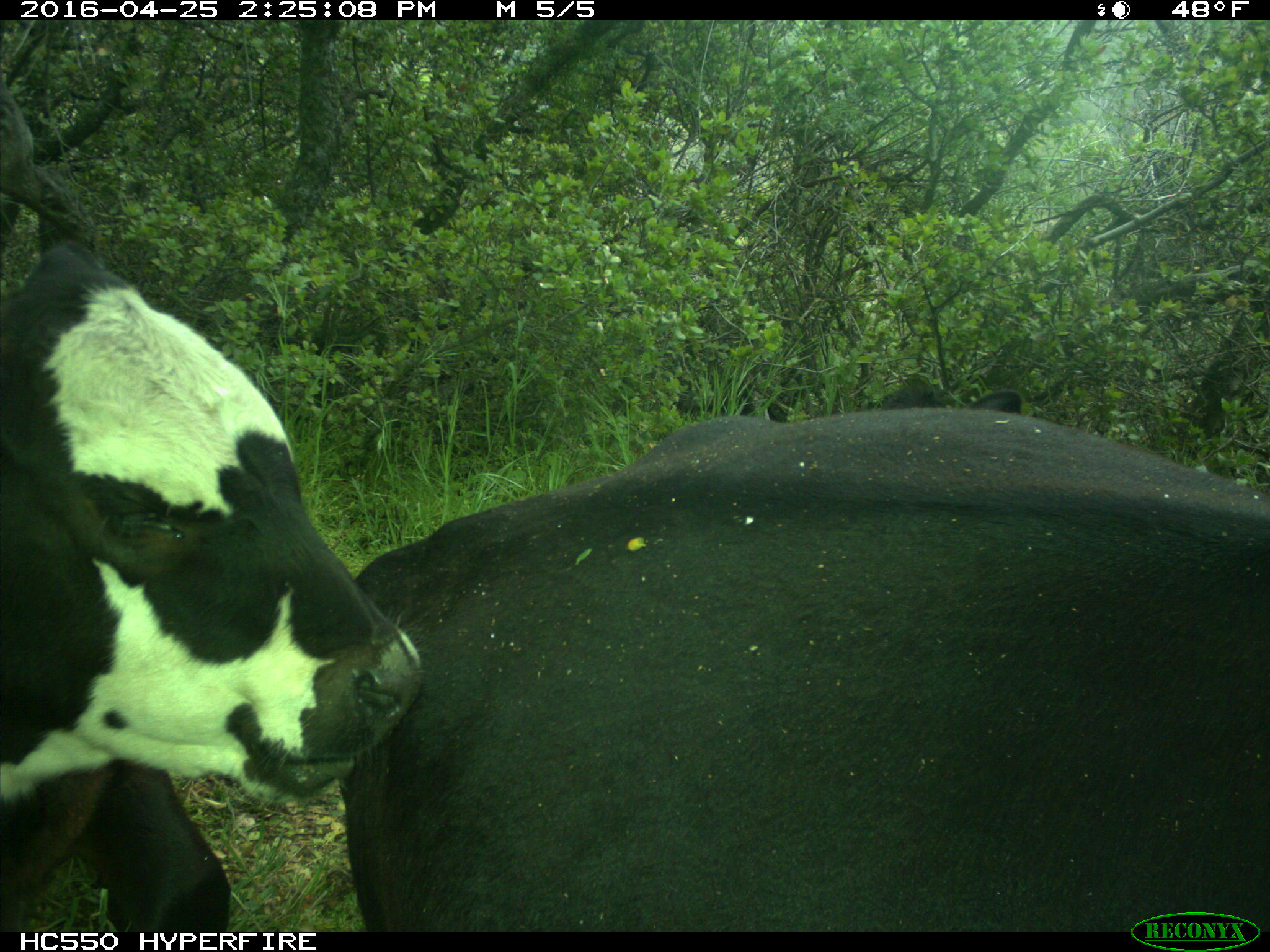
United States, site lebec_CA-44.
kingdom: Animalia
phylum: Chordata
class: Mammalia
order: Artiodactyla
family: Bovidae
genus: Bos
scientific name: Bos taurus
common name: domestic cow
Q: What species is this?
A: Bos taurus (domestic cow).